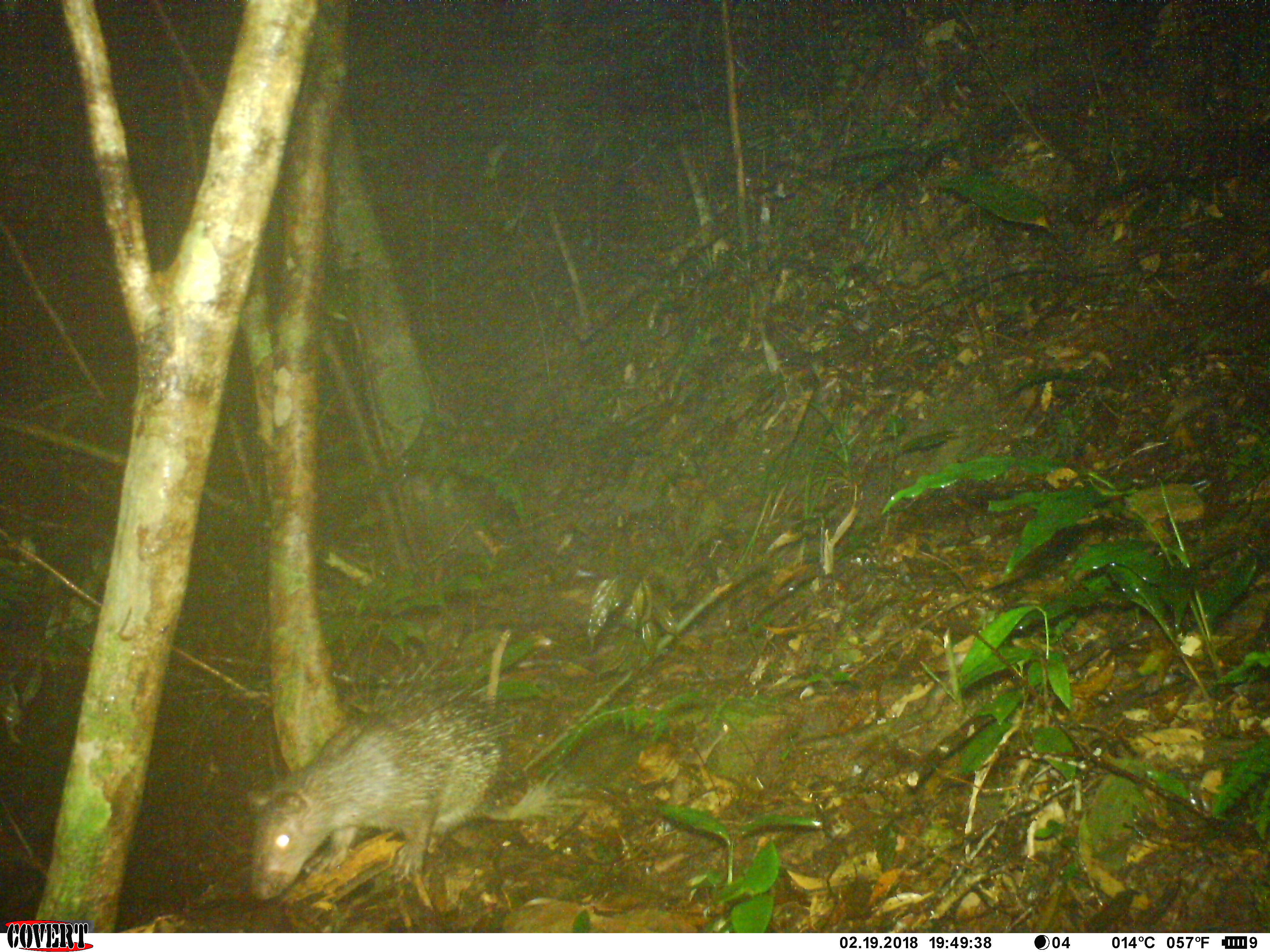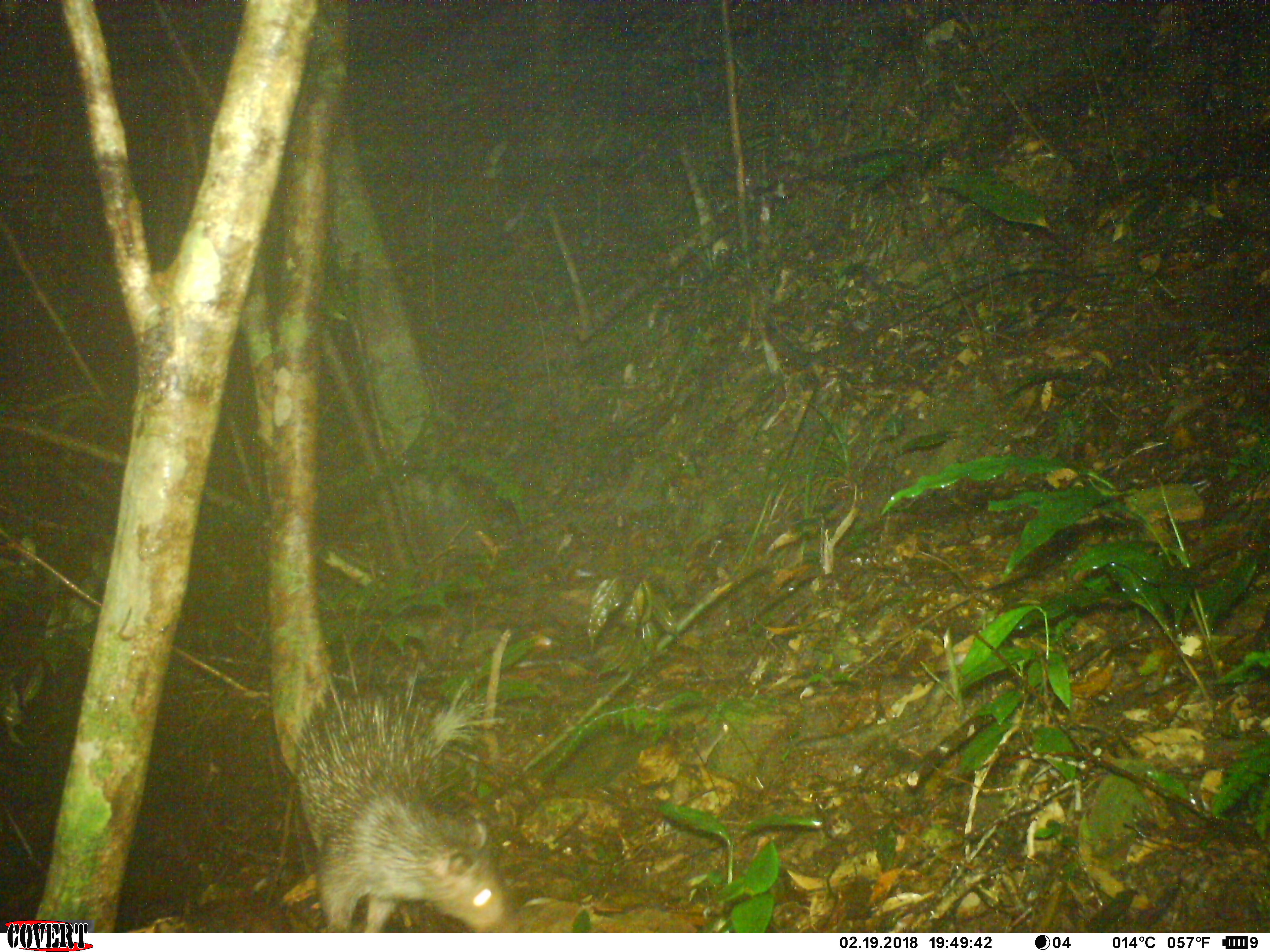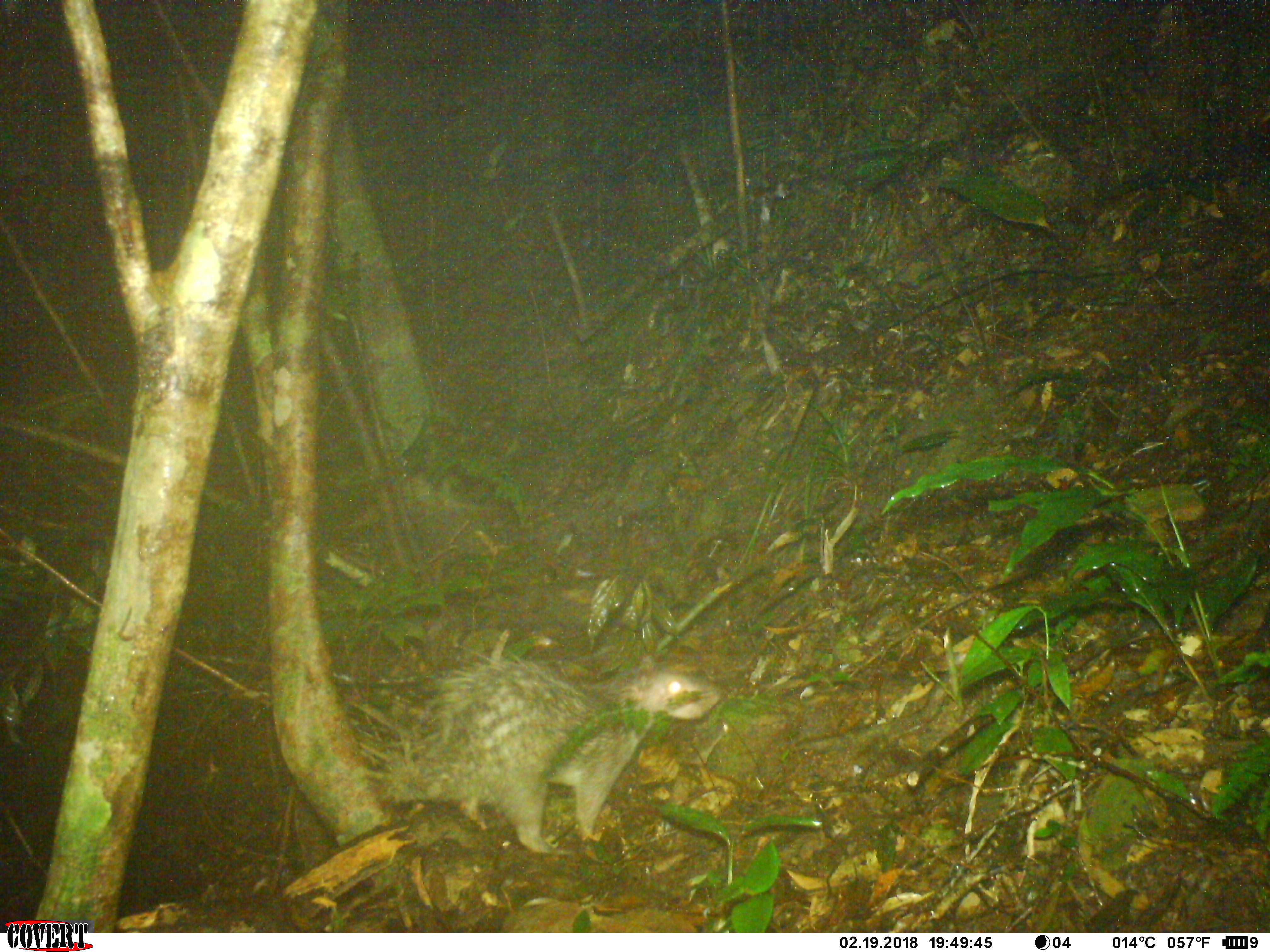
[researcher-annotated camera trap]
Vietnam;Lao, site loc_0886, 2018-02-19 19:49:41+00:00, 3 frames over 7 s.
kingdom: Animalia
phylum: Chordata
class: Mammalia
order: Rodentia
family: Hystricidae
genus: Atherurus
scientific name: Atherurus macrourus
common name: asiatic brush-tailed porcupine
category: asiatic brush tailed porcupine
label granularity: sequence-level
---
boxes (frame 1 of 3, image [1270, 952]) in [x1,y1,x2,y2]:
asiatic brush tailed porcupine: [240,652,607,905]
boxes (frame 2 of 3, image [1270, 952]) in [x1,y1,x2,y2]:
asiatic brush tailed porcupine: [273,622,533,932]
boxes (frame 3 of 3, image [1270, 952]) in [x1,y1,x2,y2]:
asiatic brush tailed porcupine: [342,638,732,860]